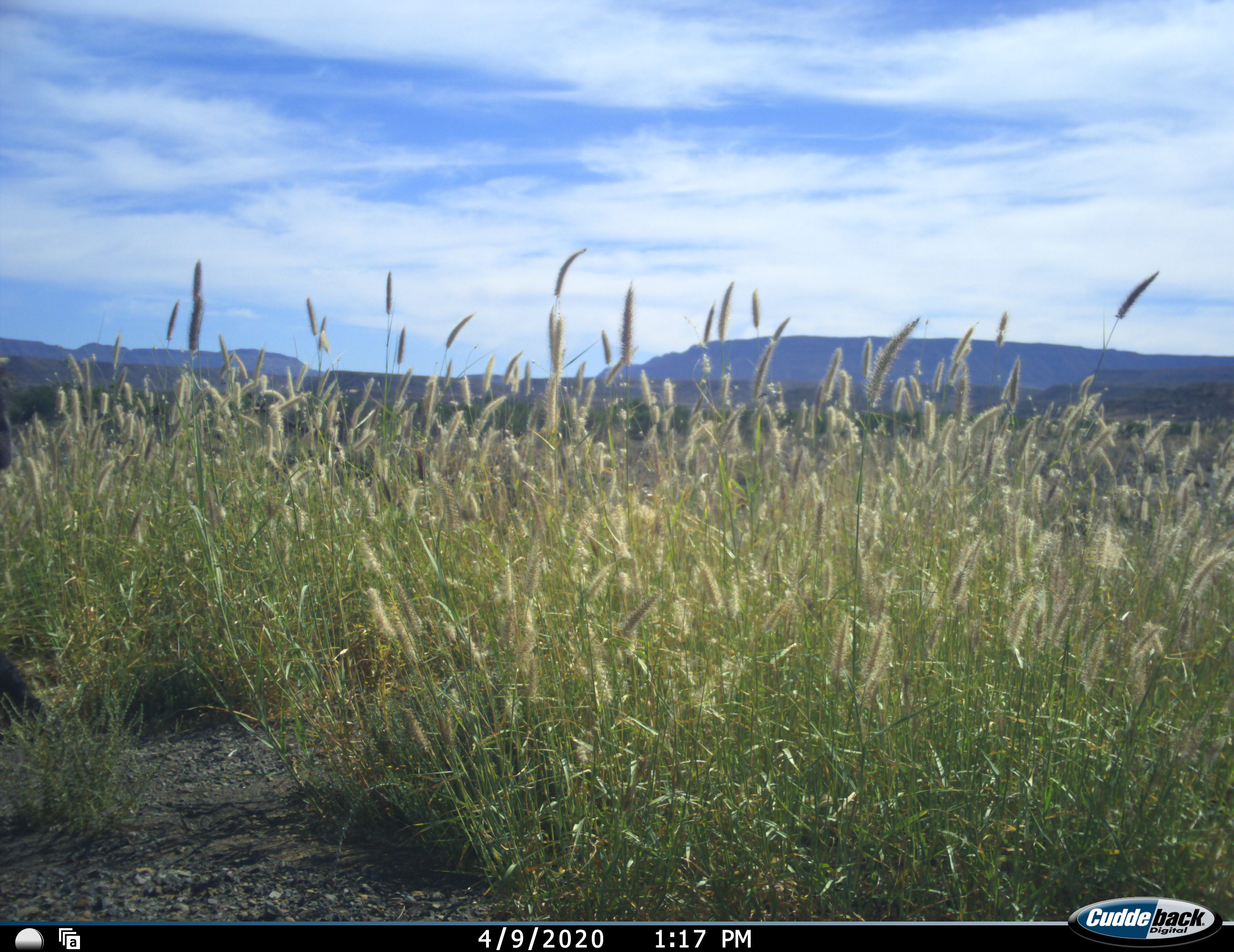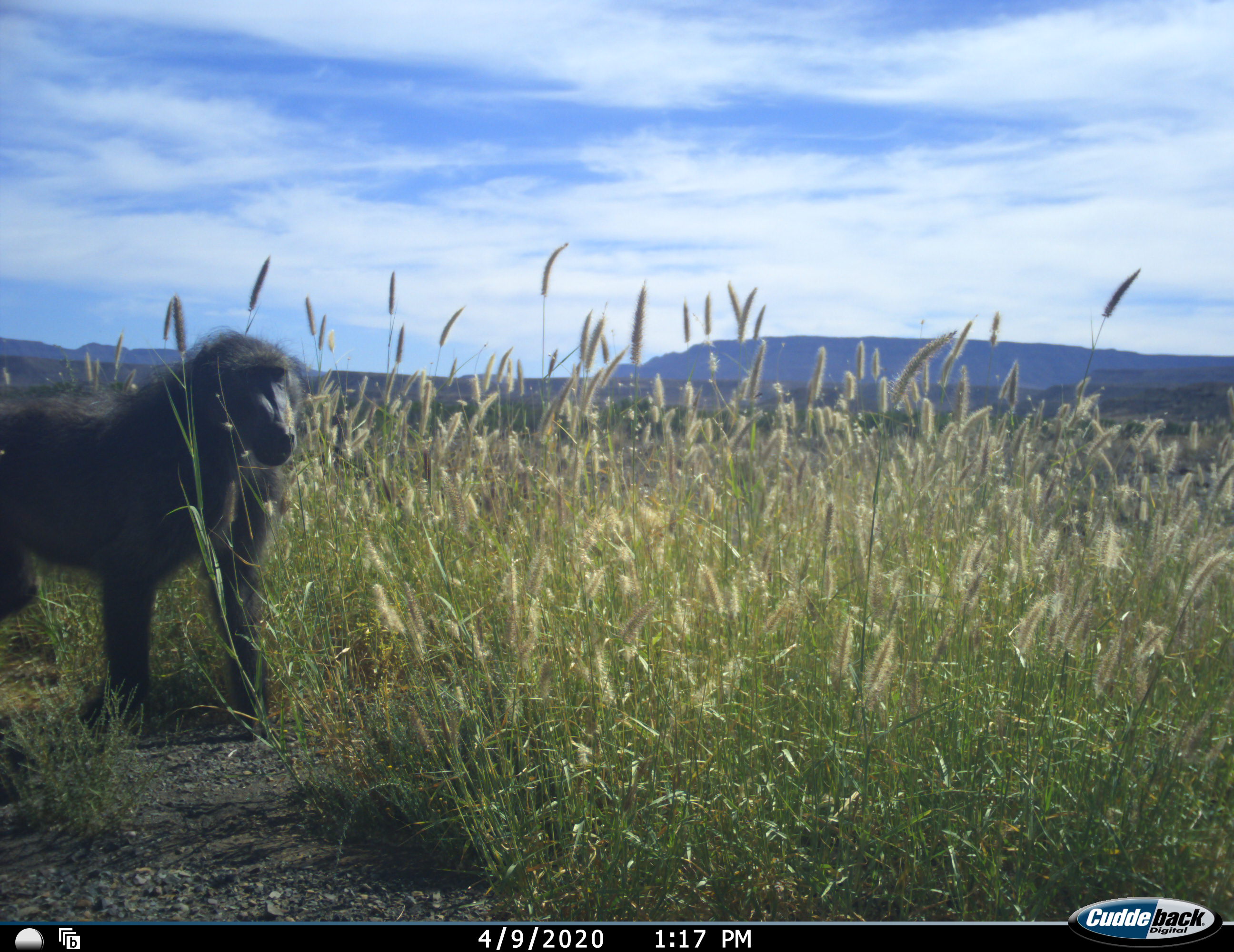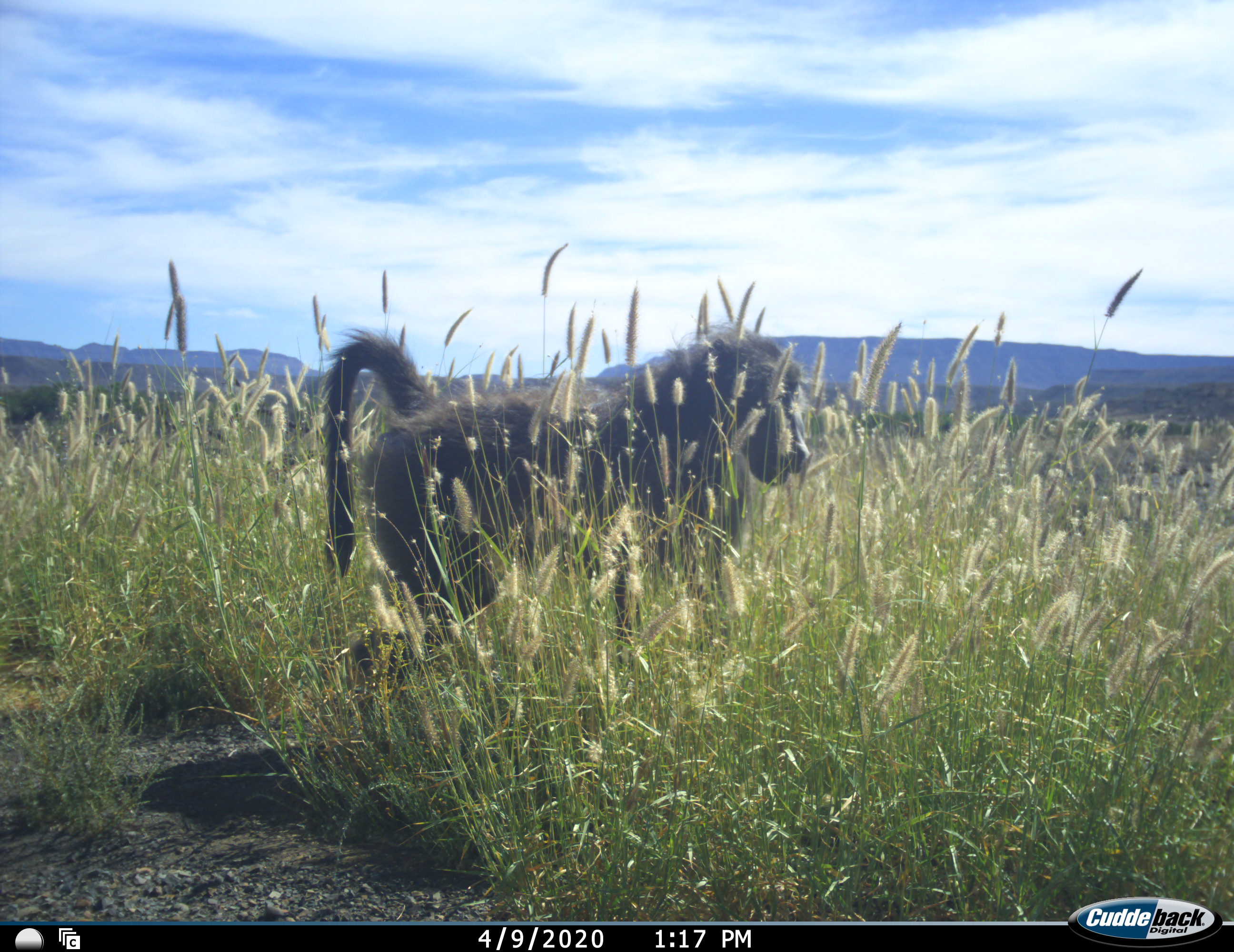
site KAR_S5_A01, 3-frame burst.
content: unidentified animal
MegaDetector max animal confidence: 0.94